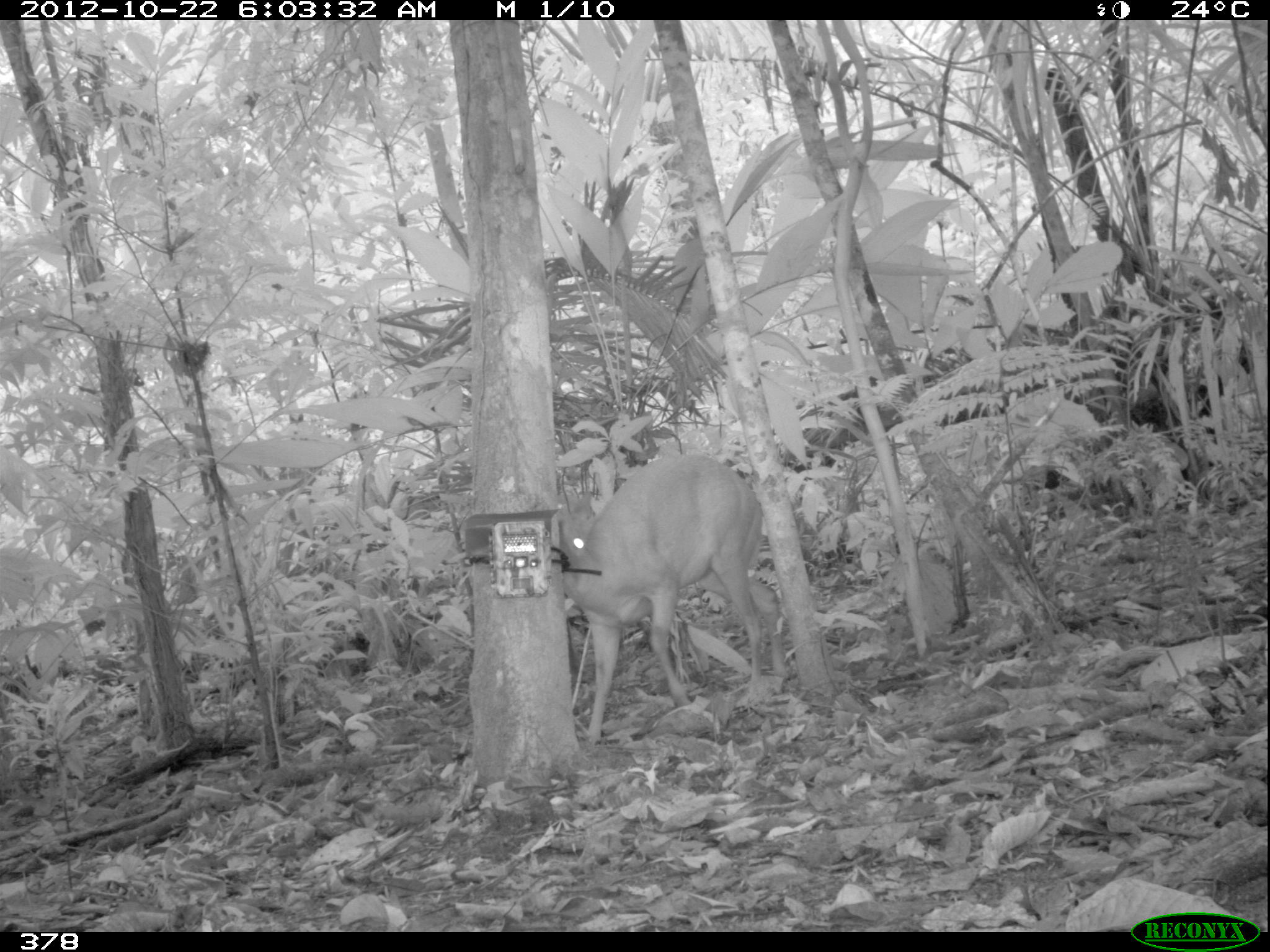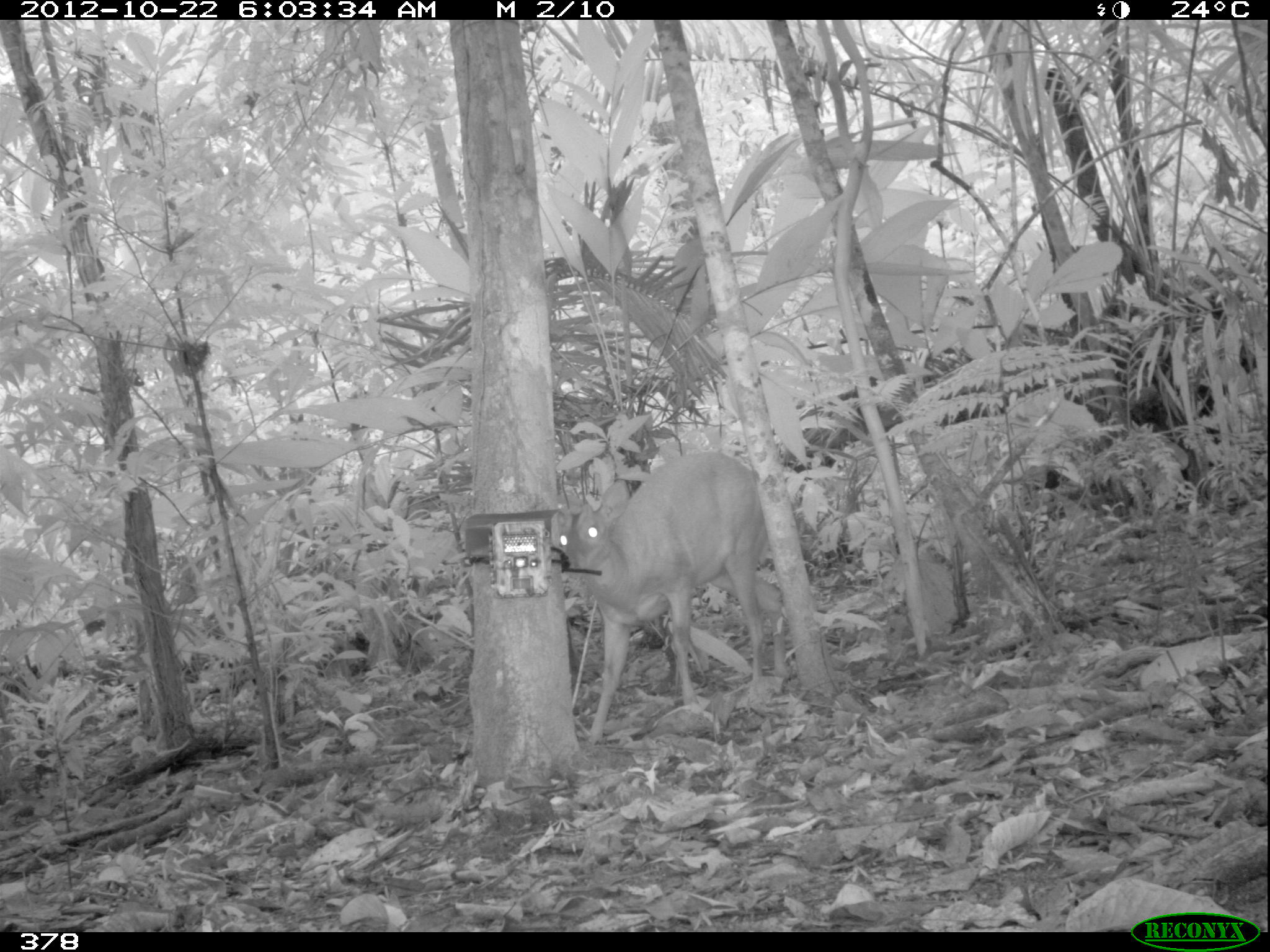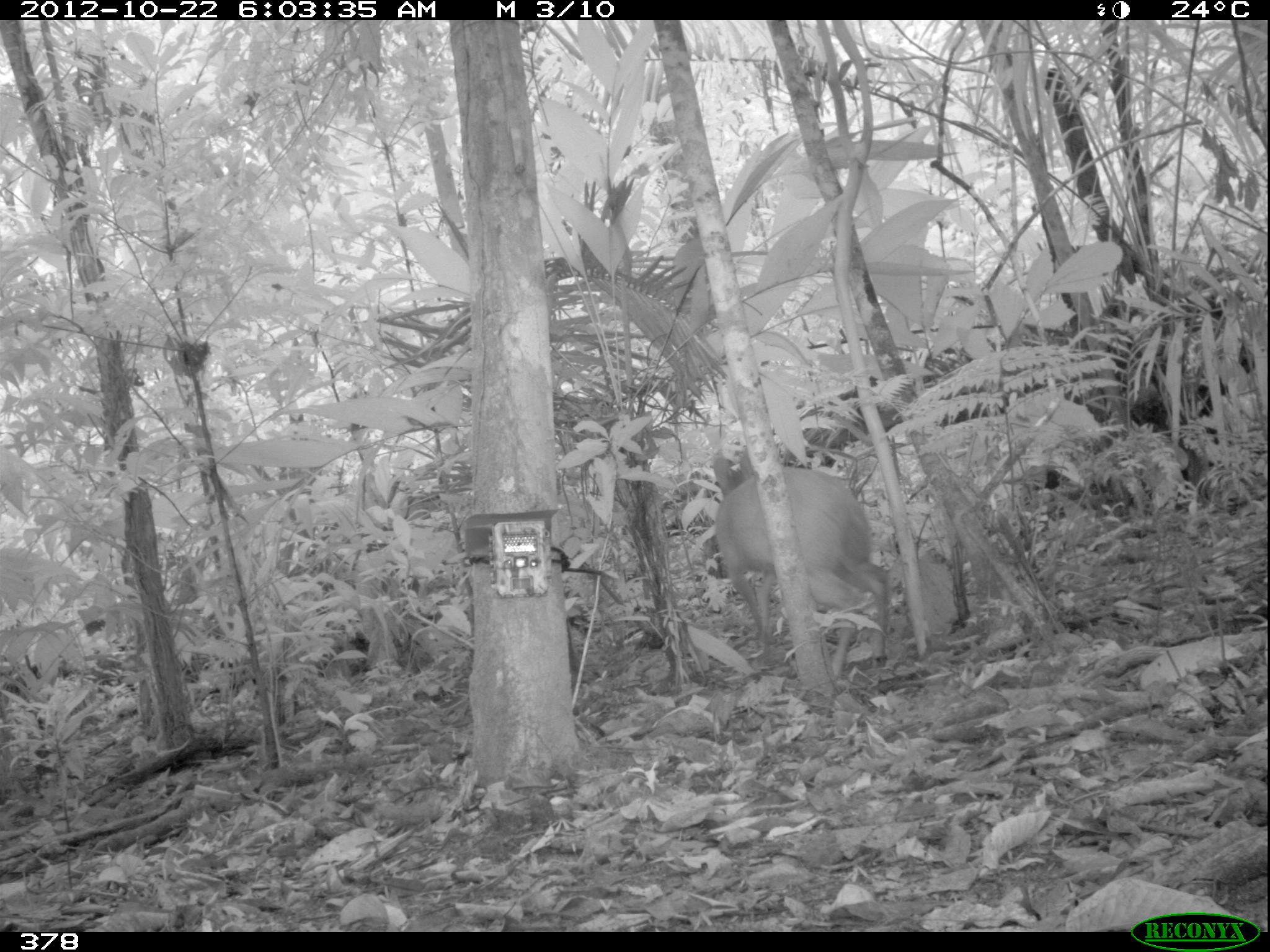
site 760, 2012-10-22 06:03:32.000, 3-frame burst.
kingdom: Animalia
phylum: Chordata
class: Mammalia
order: Artiodactyla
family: Cervidae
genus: Mazama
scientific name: Mazama americana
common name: red brocket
Mazama americana (red brocket).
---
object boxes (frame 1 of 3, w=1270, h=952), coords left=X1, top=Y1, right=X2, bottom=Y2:
mazama americana: left=558, top=452, right=788, bottom=742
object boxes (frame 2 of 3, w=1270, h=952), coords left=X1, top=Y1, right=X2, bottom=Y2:
mazama americana: left=548, top=450, right=769, bottom=744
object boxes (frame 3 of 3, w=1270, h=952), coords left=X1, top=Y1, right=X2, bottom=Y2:
mazama americana: left=713, top=452, right=889, bottom=678